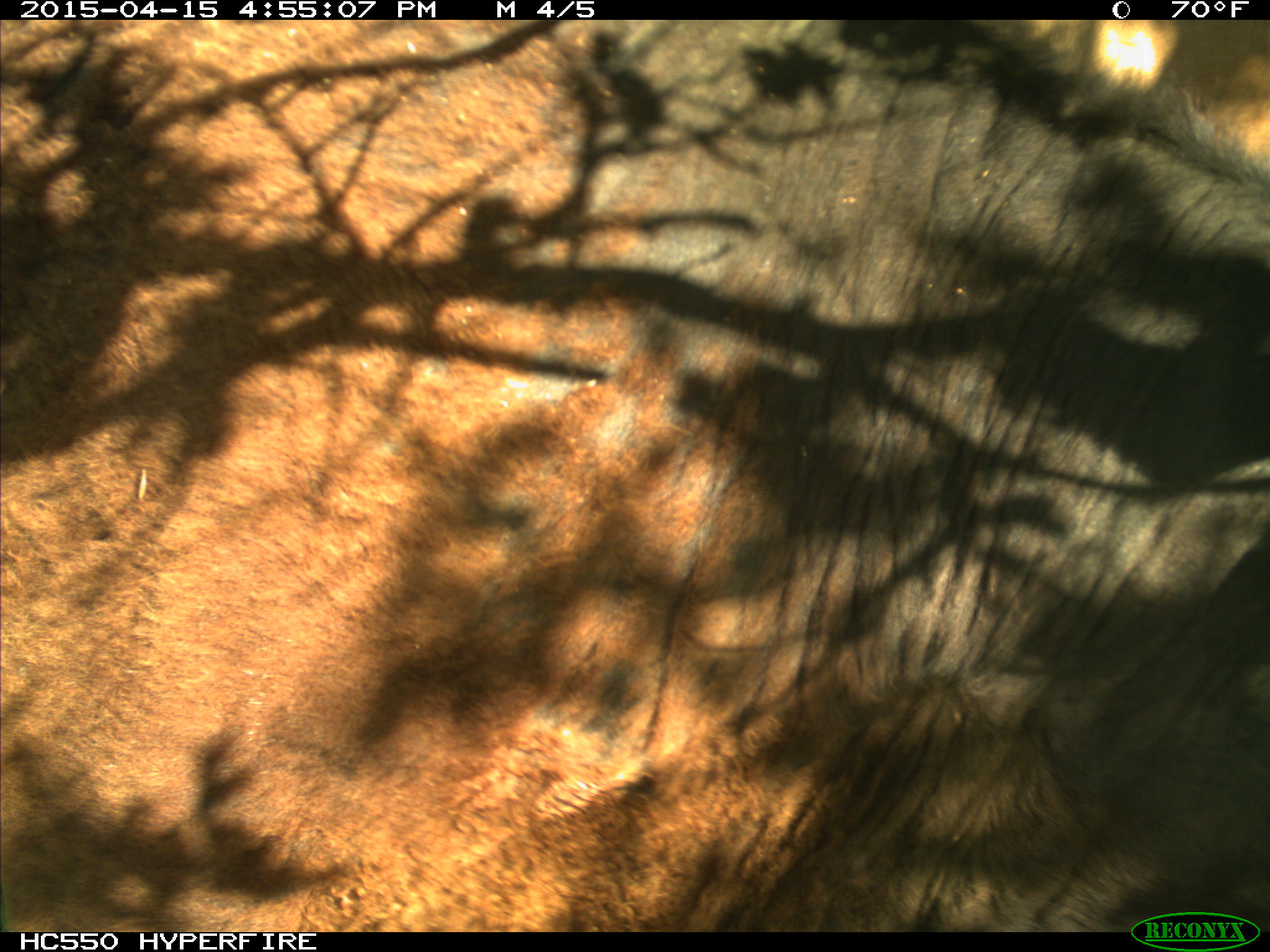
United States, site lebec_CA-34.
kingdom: Animalia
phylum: Chordata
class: Mammalia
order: Artiodactyla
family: Bovidae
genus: Bos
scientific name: Bos taurus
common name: domestic cow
Bos taurus (domestic cow).